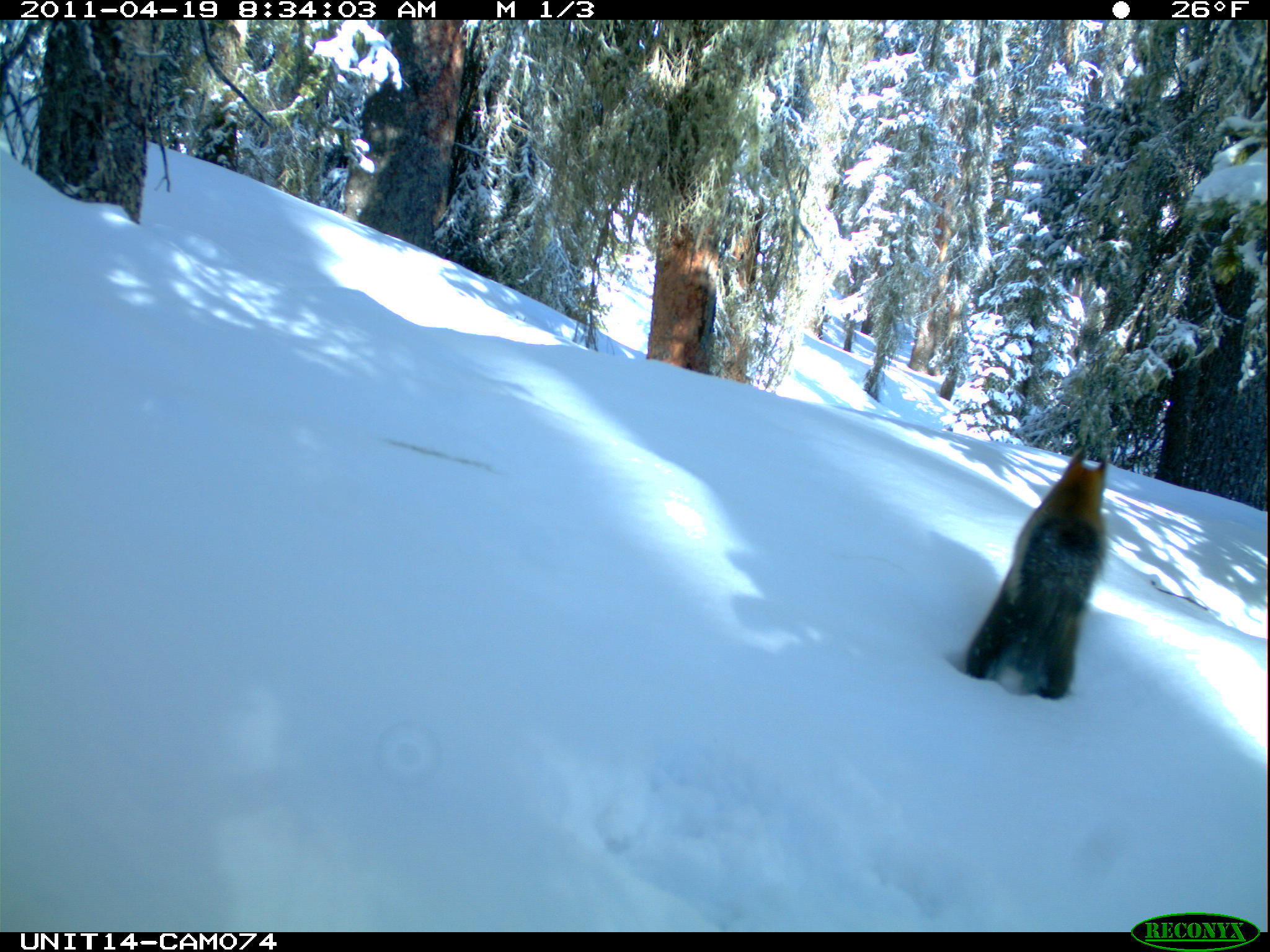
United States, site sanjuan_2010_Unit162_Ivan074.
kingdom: Animalia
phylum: Chordata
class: Mammalia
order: Rodentia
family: Sciuridae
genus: Tamiasciurus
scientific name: Tamiasciurus hudsonicus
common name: american red squirrel